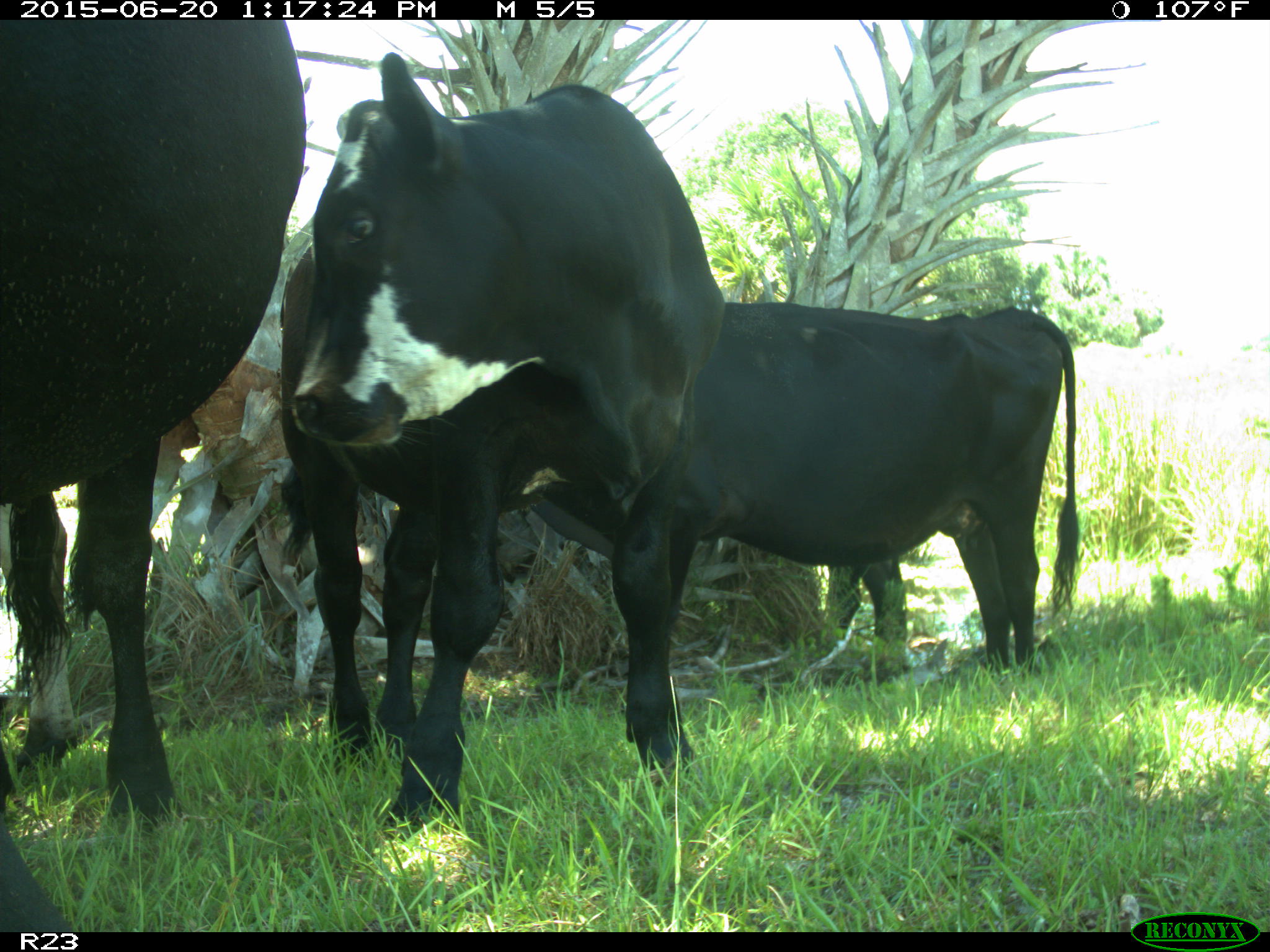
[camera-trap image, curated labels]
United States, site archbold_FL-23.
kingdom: Animalia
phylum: Chordata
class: Mammalia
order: Artiodactyla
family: Bovidae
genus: Bos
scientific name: Bos taurus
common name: domestic cow